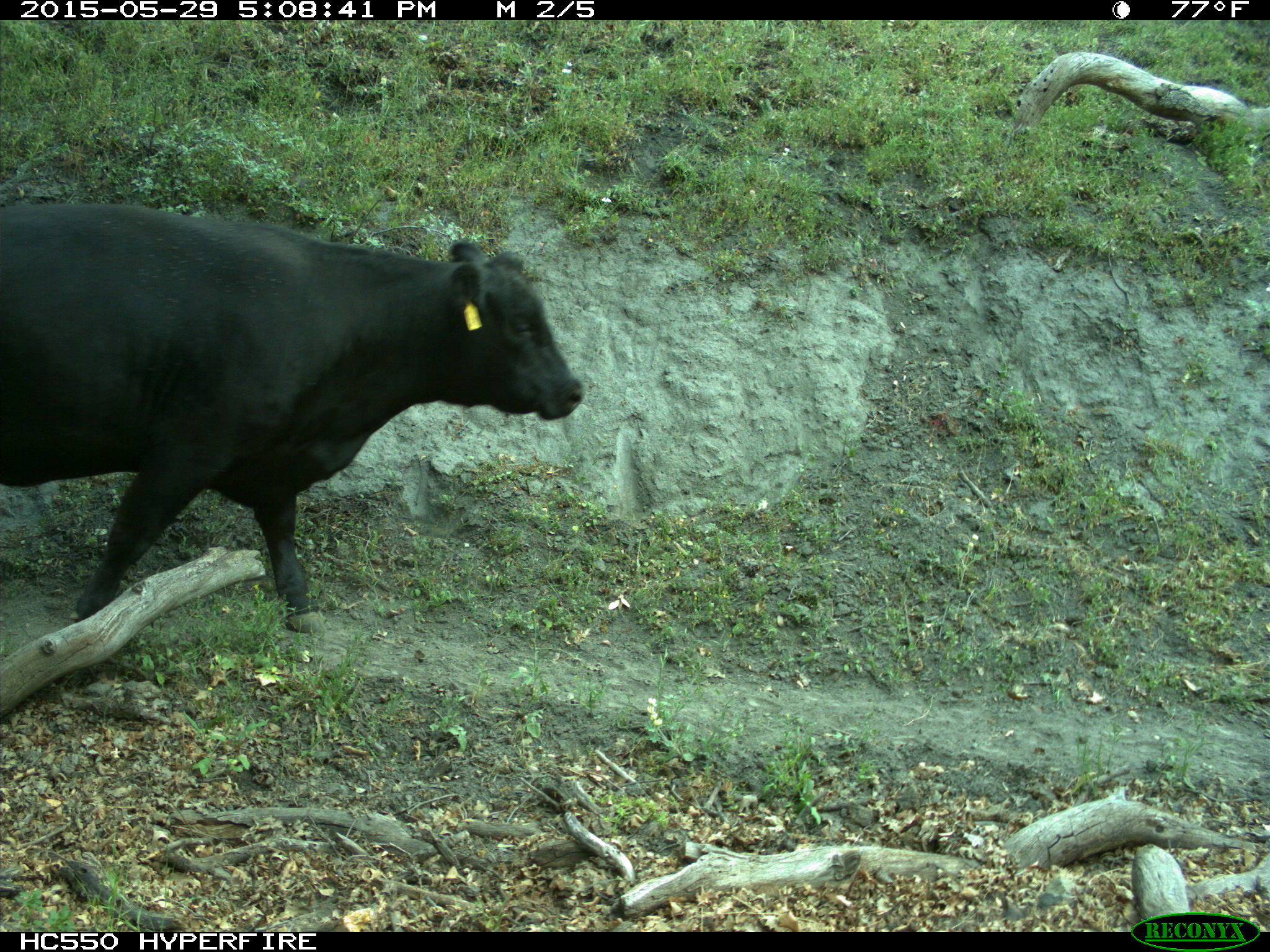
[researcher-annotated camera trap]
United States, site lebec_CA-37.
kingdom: Animalia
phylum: Chordata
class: Mammalia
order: Artiodactyla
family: Bovidae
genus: Bos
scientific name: Bos taurus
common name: domestic cow